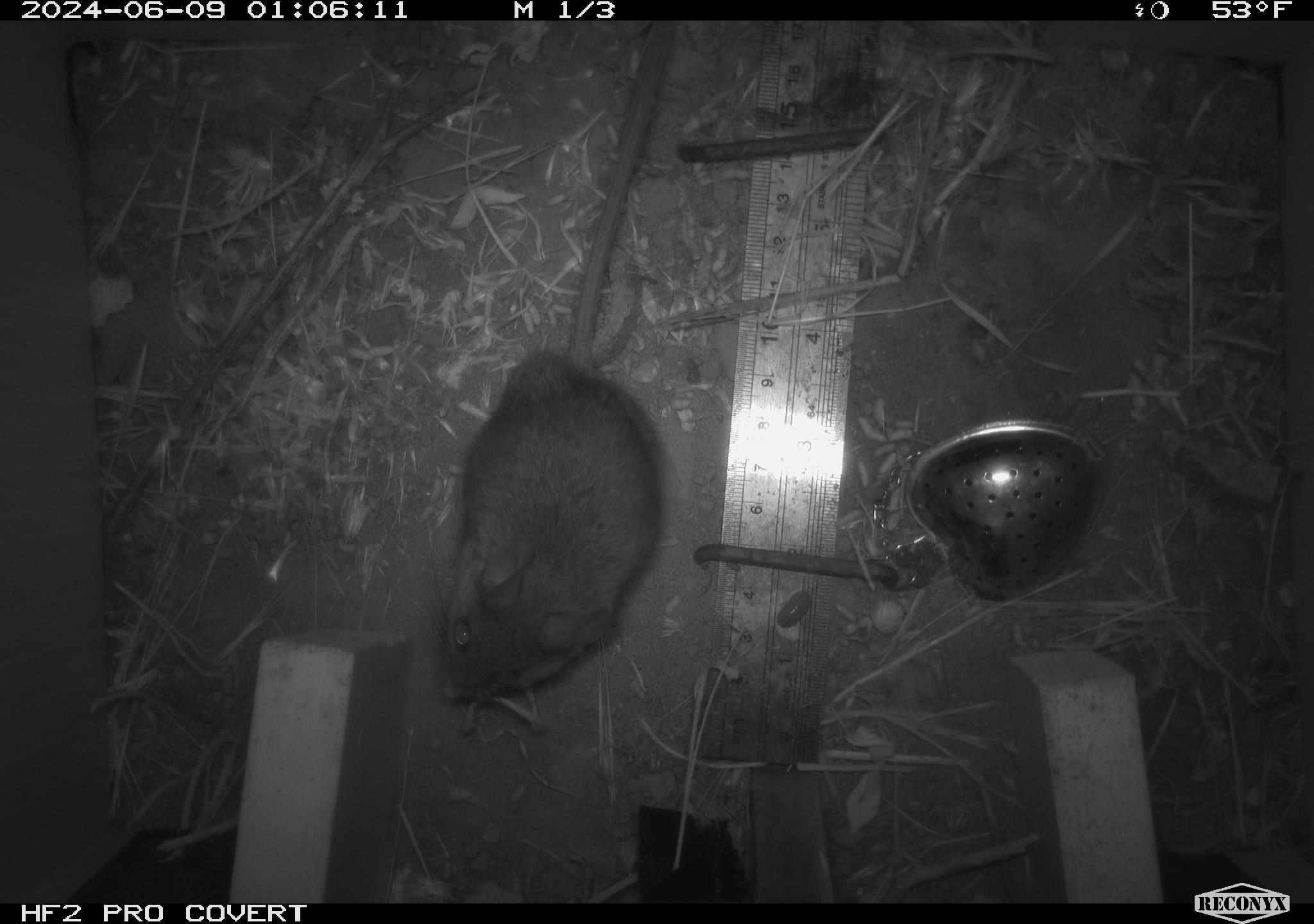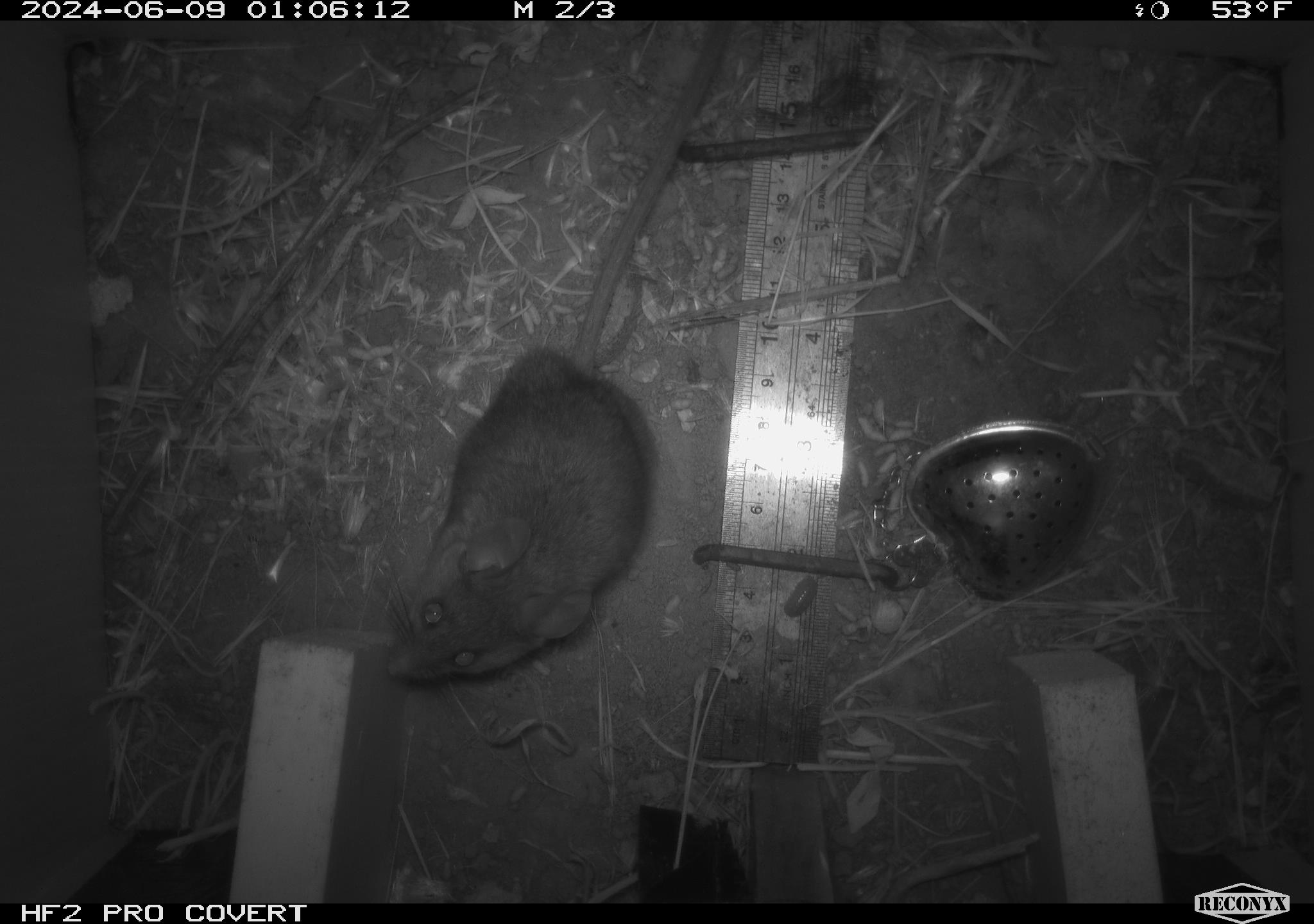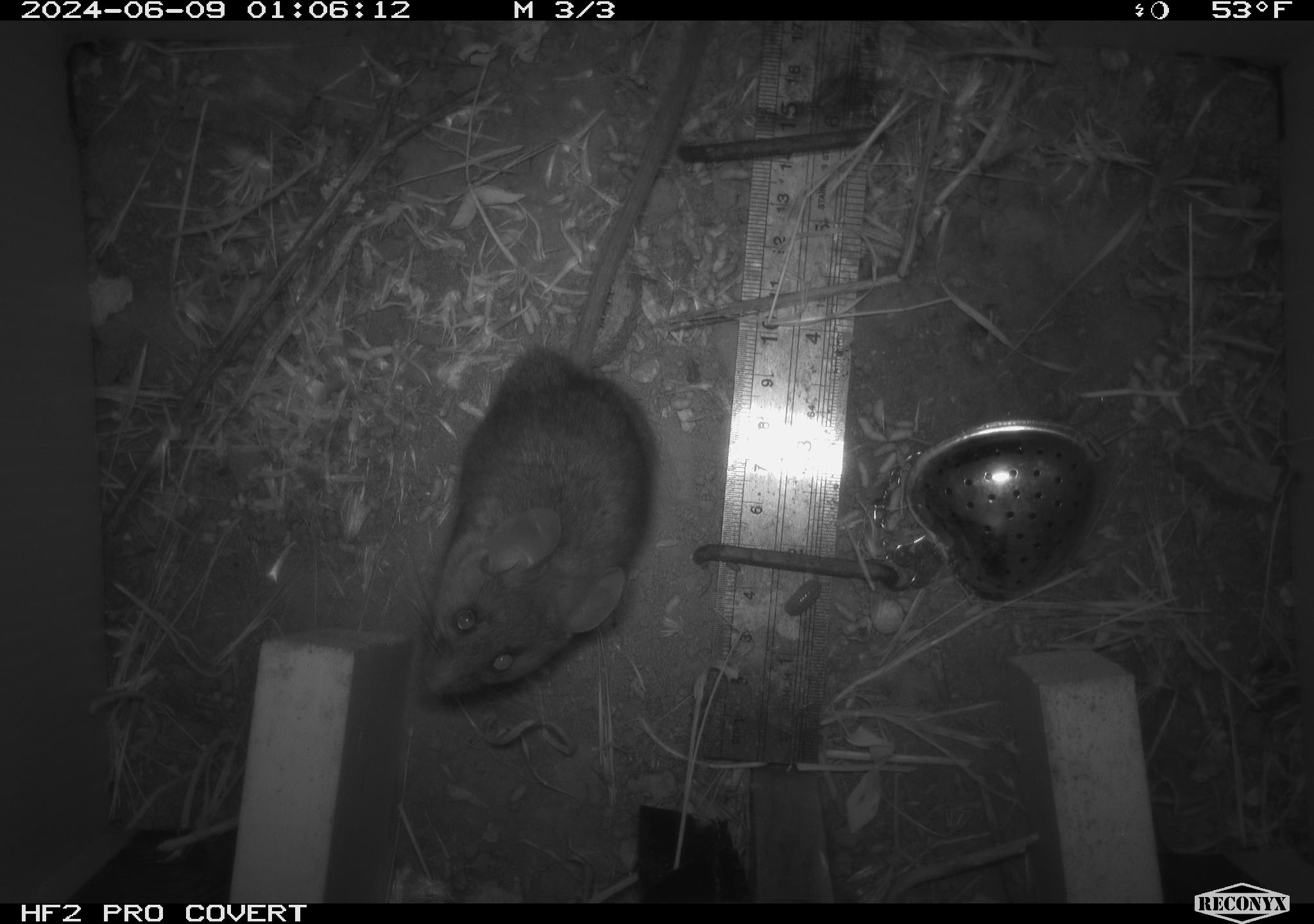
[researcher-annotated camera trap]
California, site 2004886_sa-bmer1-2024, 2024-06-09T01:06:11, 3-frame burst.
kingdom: Animalia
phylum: Chordata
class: Mammalia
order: Rodentia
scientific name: Rodentia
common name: woodrat or rat or mouse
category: woodrat or rat or mouse species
Woodrat or rat or mouse species (woodrat or rat or mouse) (Rodentia).